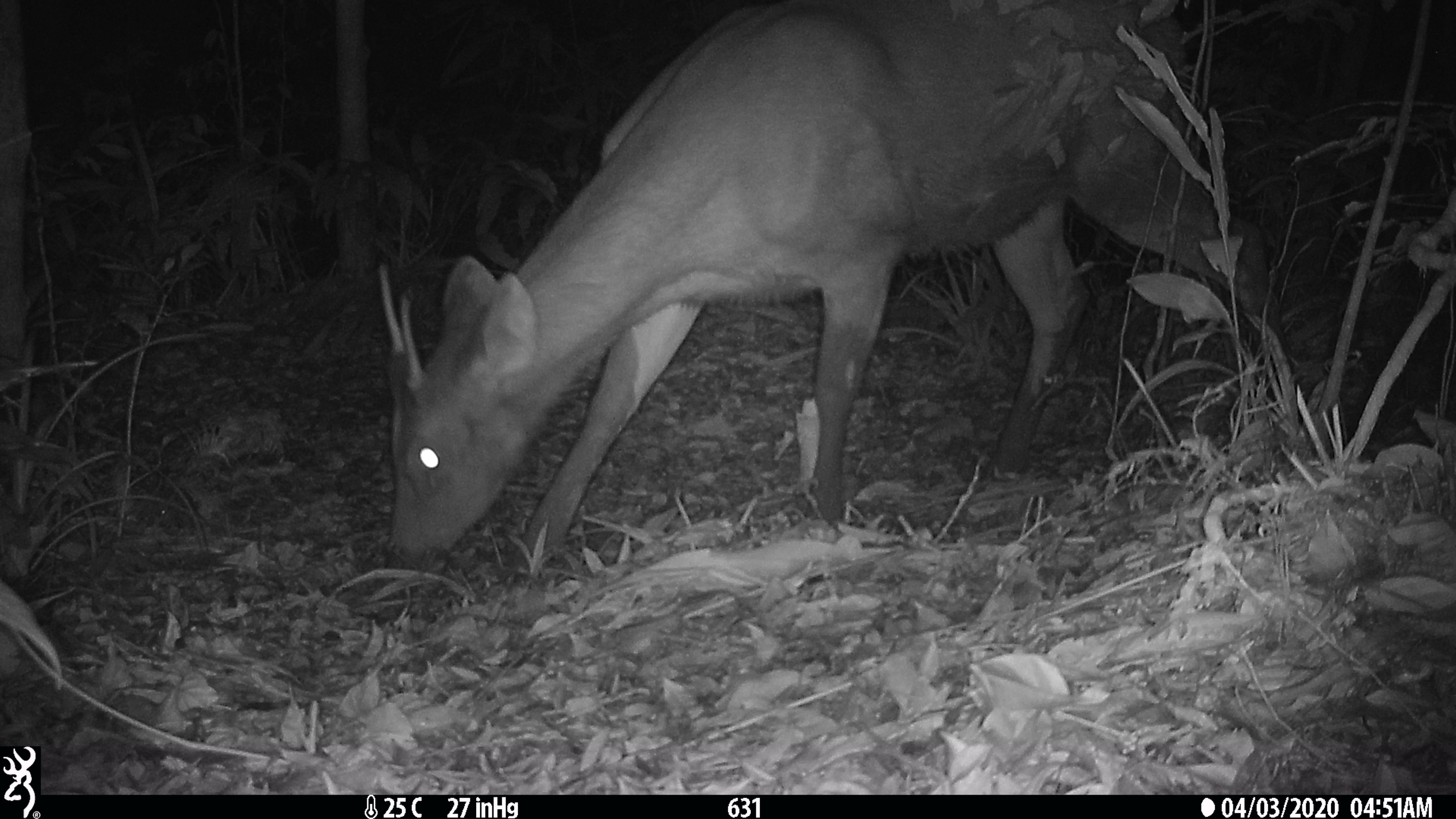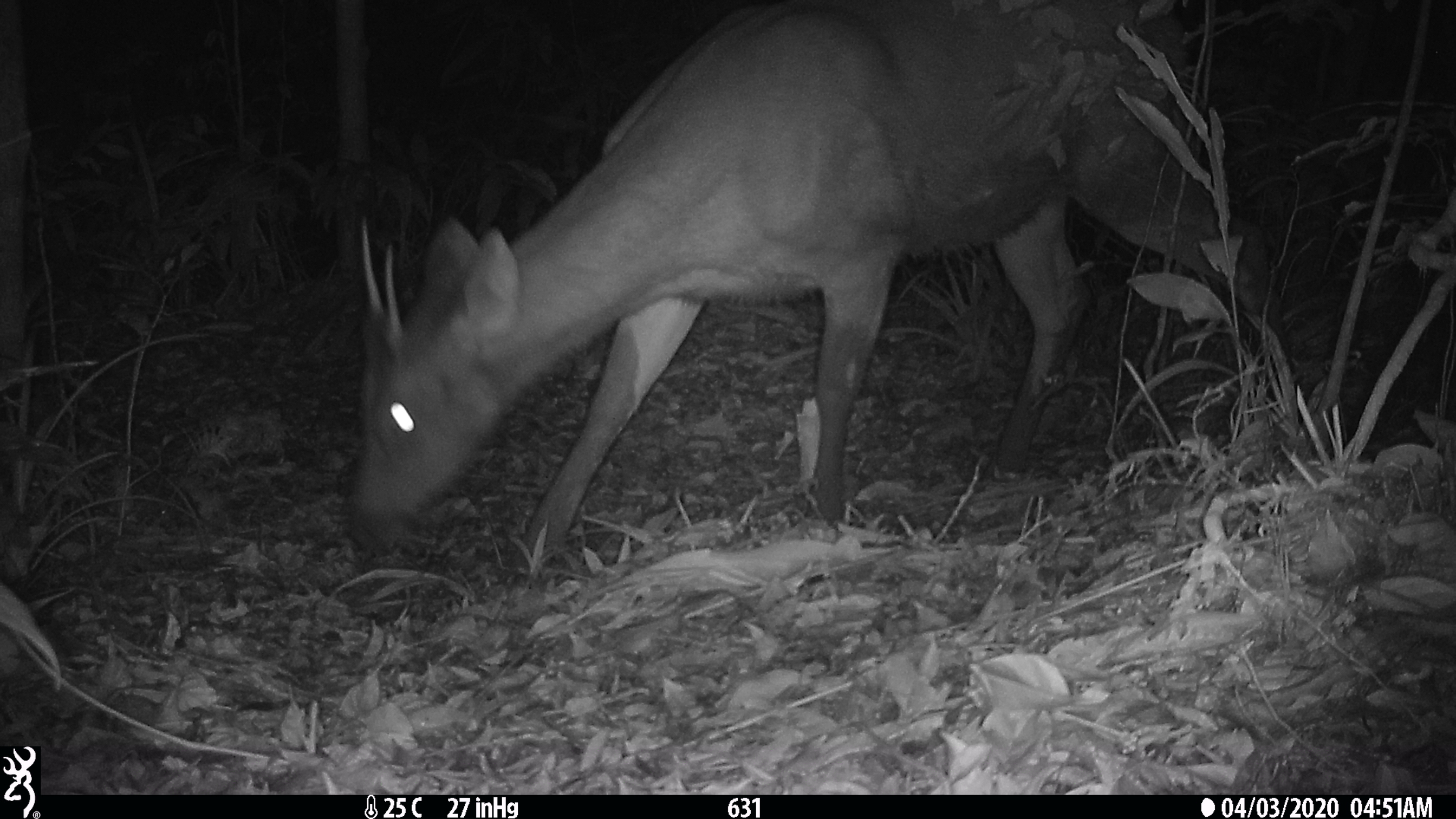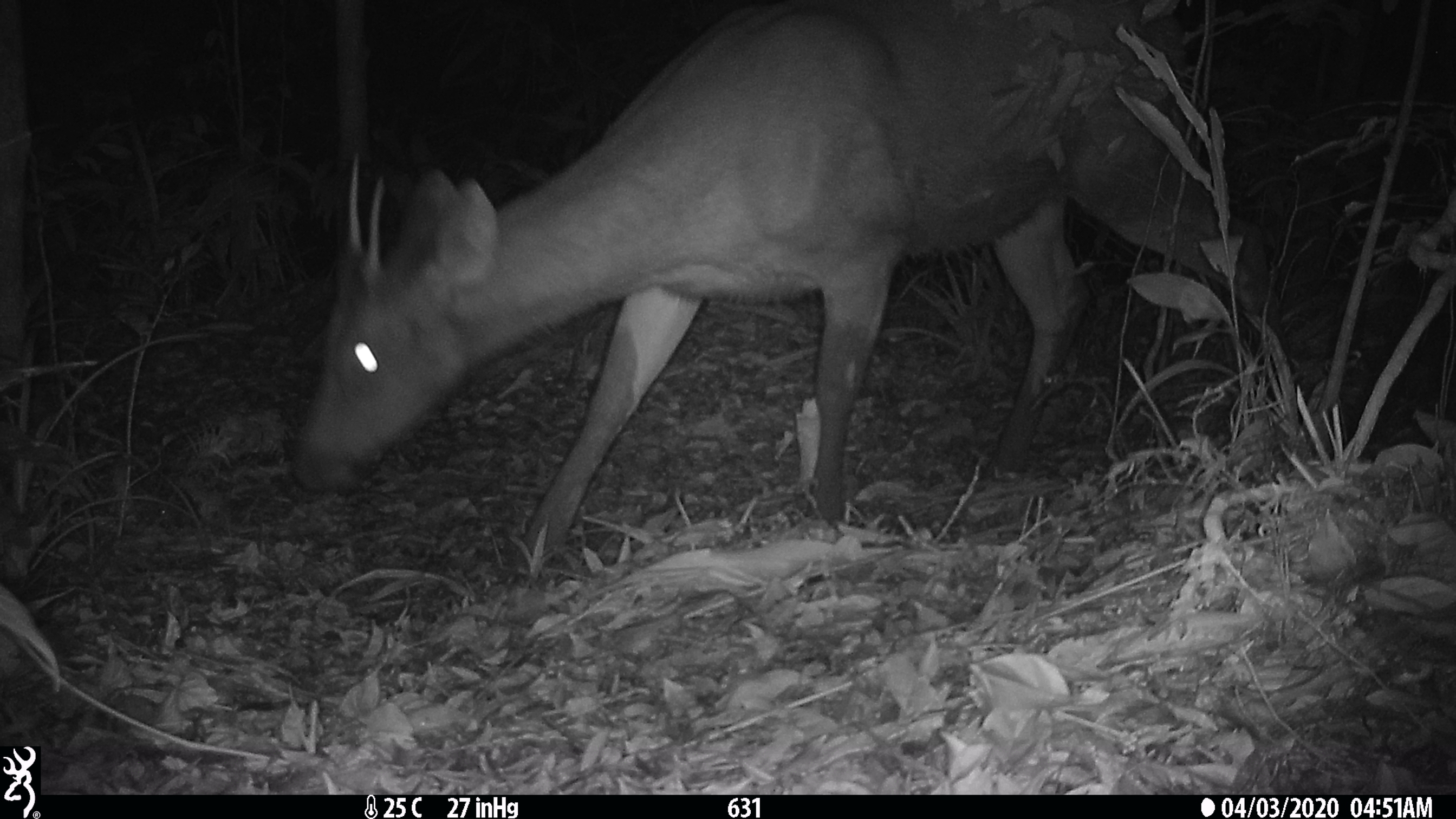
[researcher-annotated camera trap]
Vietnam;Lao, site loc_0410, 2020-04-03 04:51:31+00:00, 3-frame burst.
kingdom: Animalia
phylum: Chordata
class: Mammalia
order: Artiodactyla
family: Cervidae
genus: Rusa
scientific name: Rusa unicolor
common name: sambar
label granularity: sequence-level